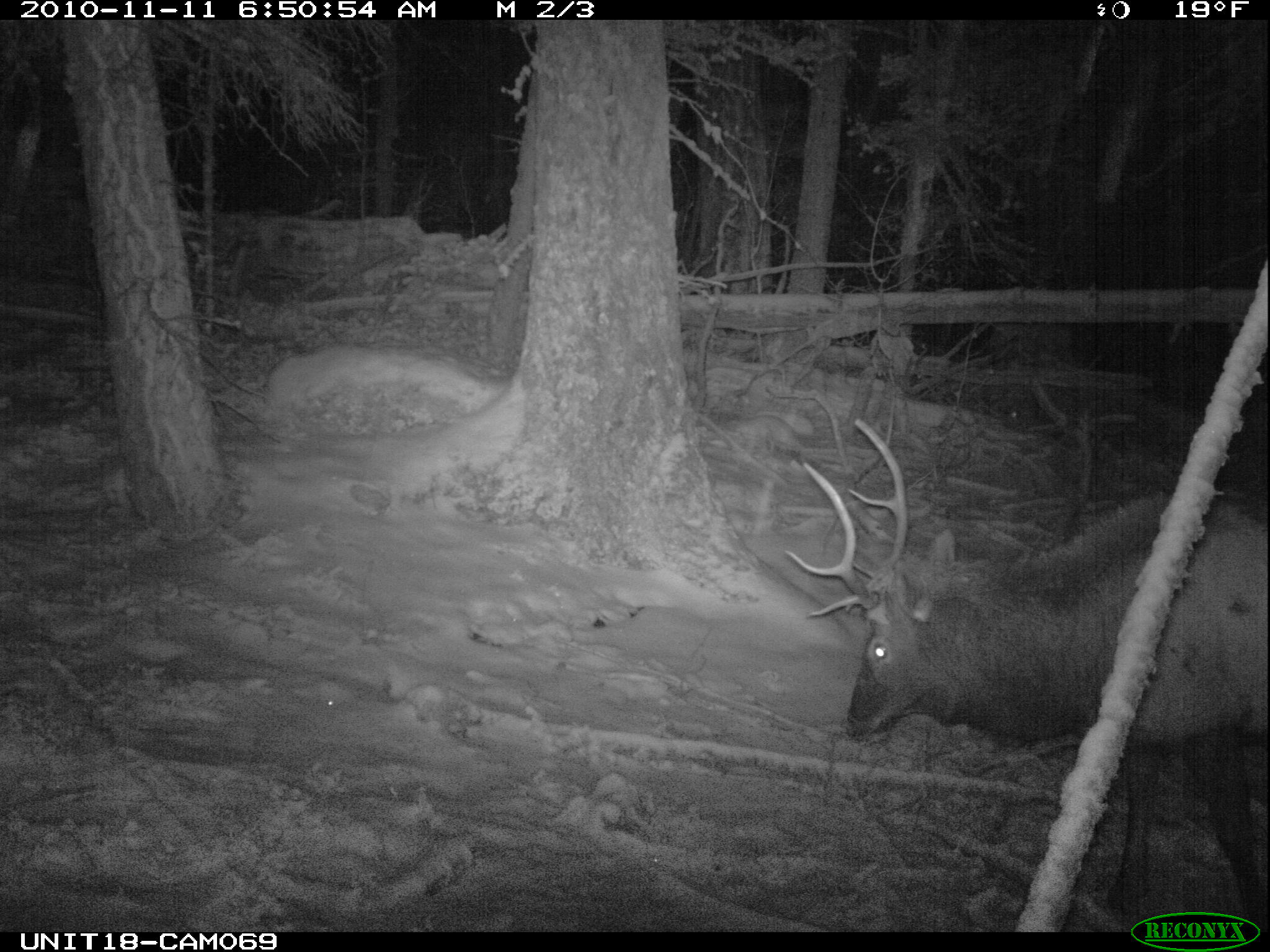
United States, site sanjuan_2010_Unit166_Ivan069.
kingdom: Animalia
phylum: Chordata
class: Mammalia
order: Artiodactyla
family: Cervidae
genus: Cervus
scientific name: Cervus elaphus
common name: red deer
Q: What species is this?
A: Cervus elaphus (red deer).